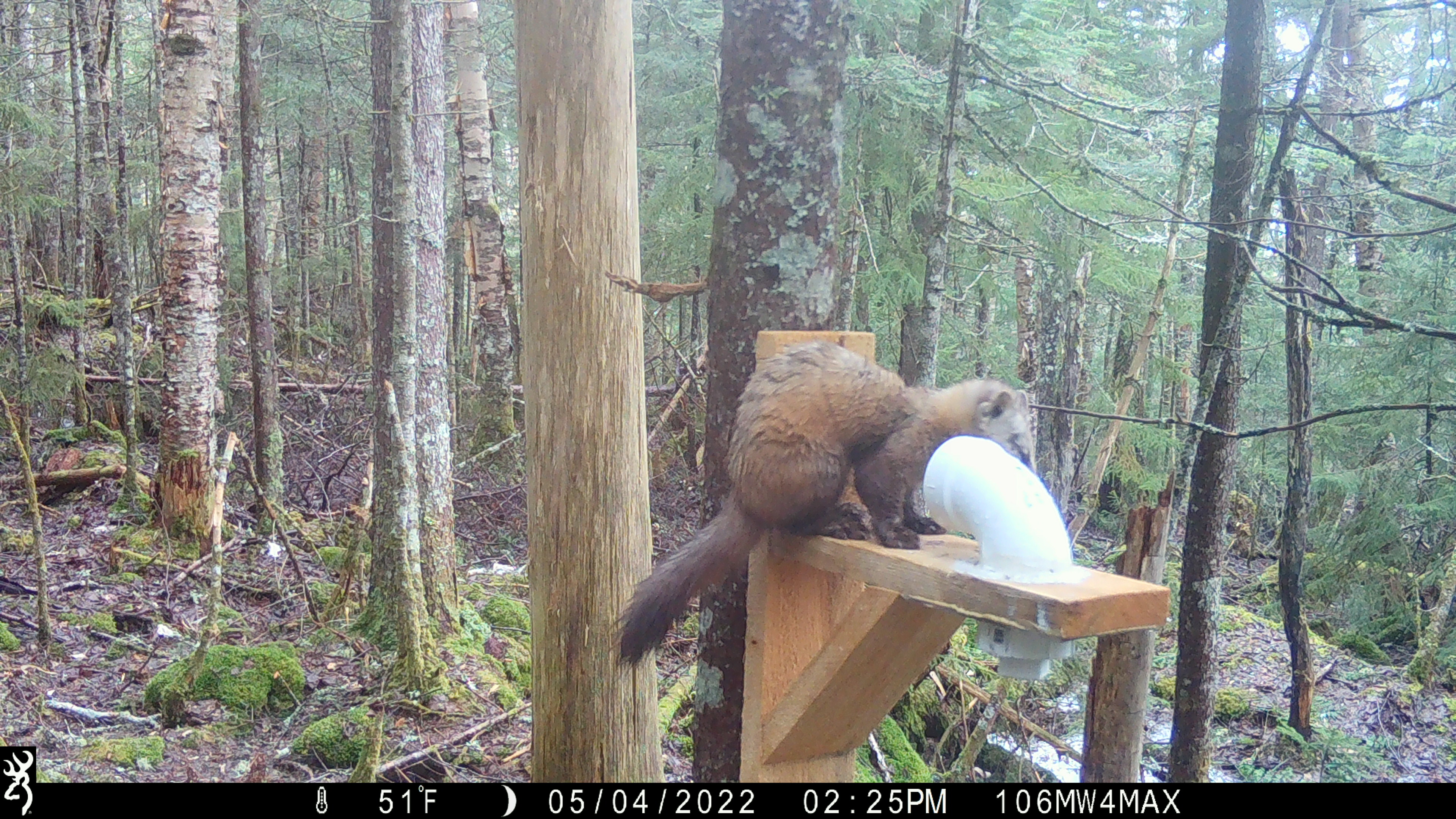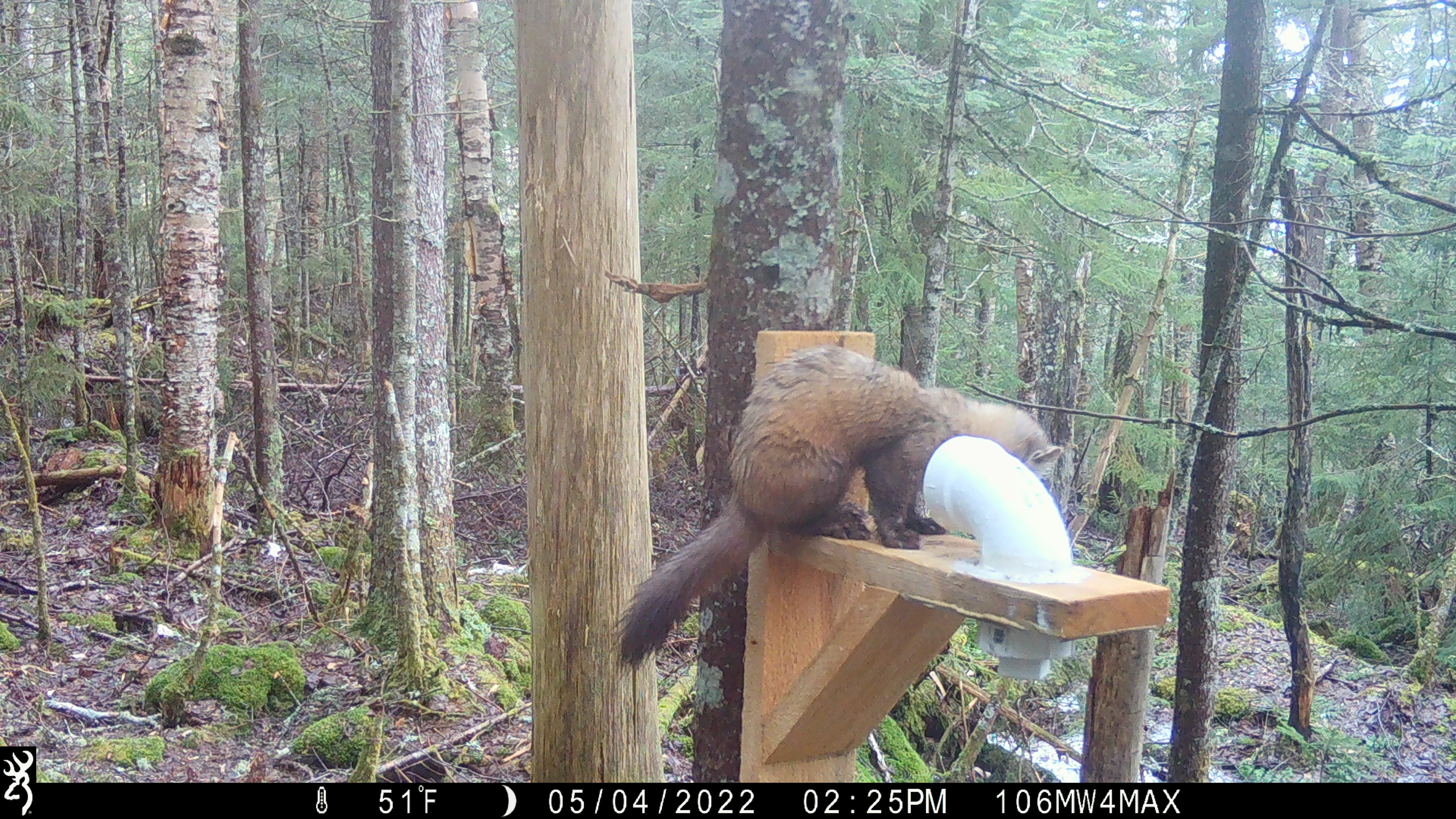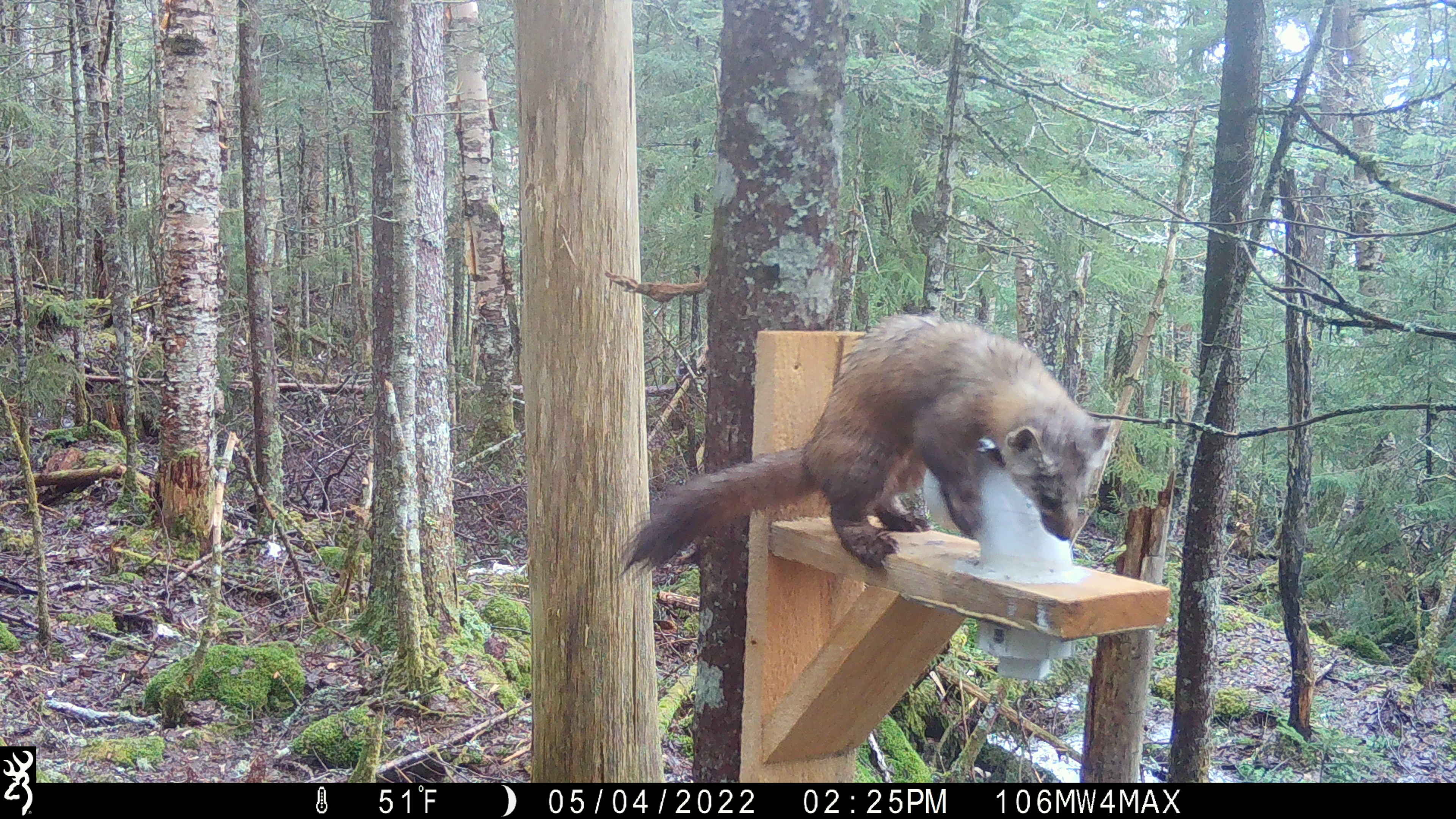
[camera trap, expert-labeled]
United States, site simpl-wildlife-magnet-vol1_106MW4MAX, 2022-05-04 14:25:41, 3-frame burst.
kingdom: Animalia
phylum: Chordata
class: Mammalia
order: Carnivora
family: Mustelidae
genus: Martes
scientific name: Martes americana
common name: american marten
American marten (Martes americana).